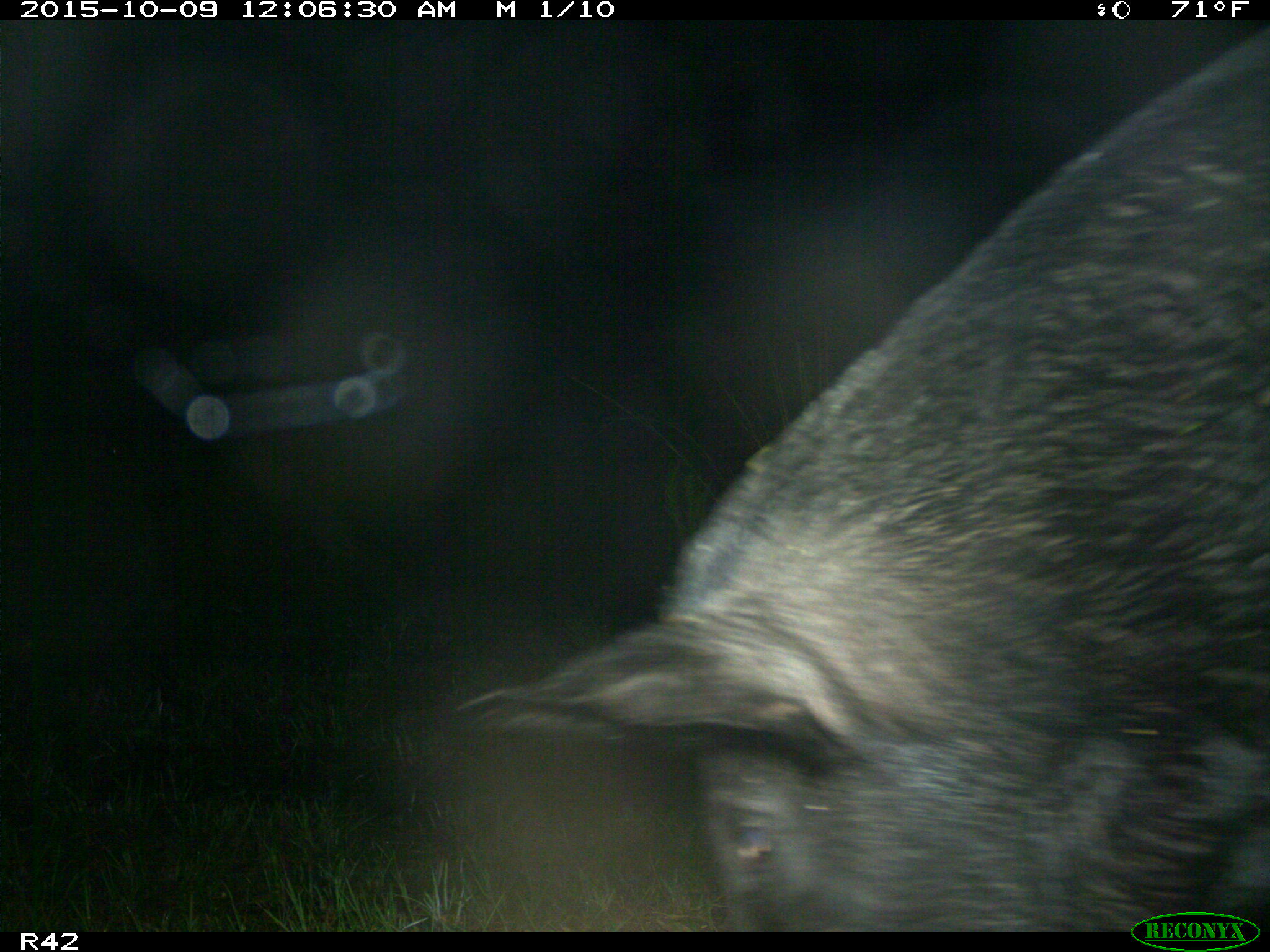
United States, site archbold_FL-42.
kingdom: Animalia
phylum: Chordata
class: Mammalia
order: Artiodactyla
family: Suidae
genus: Sus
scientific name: Sus scrofa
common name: wild boar